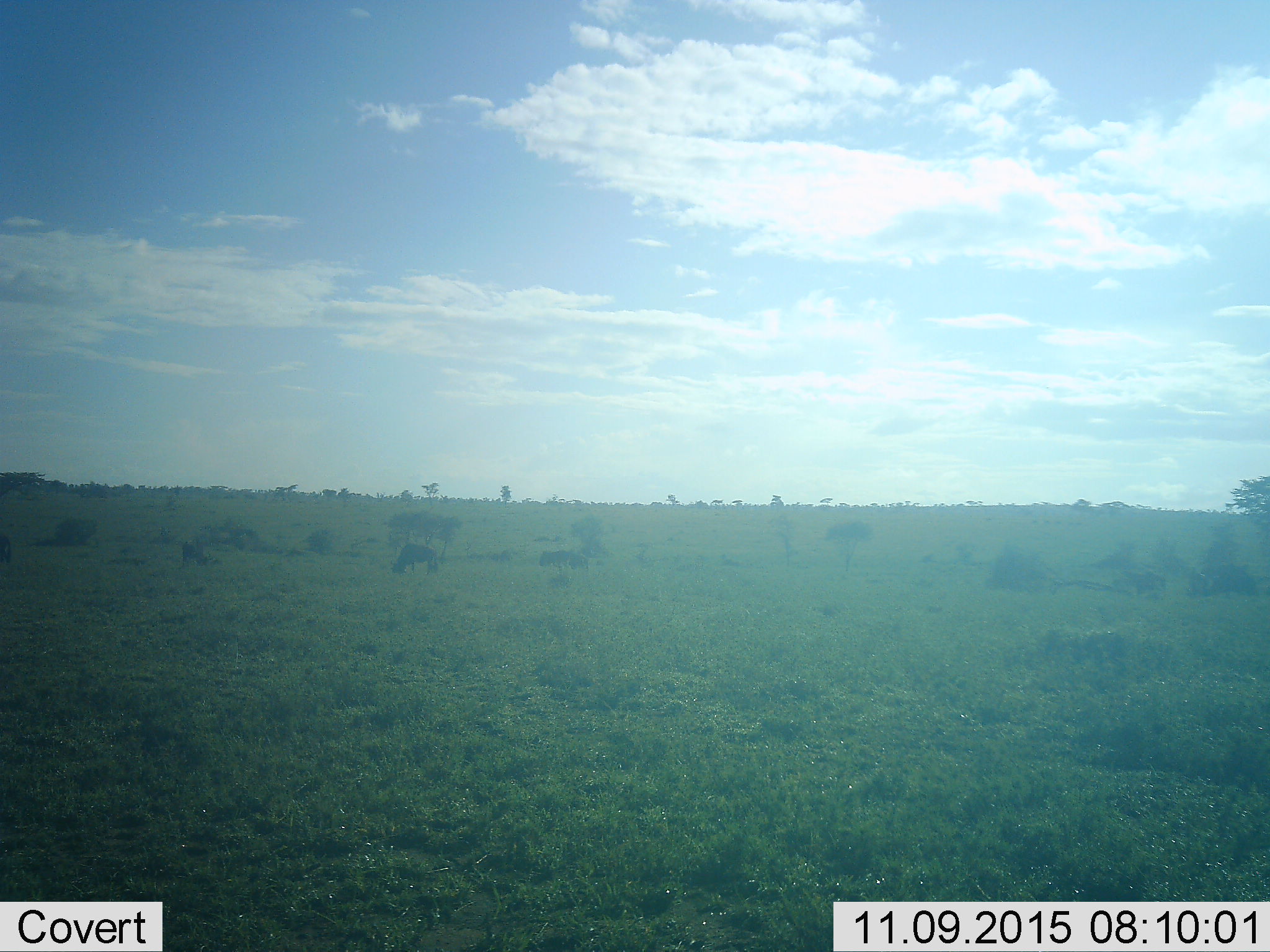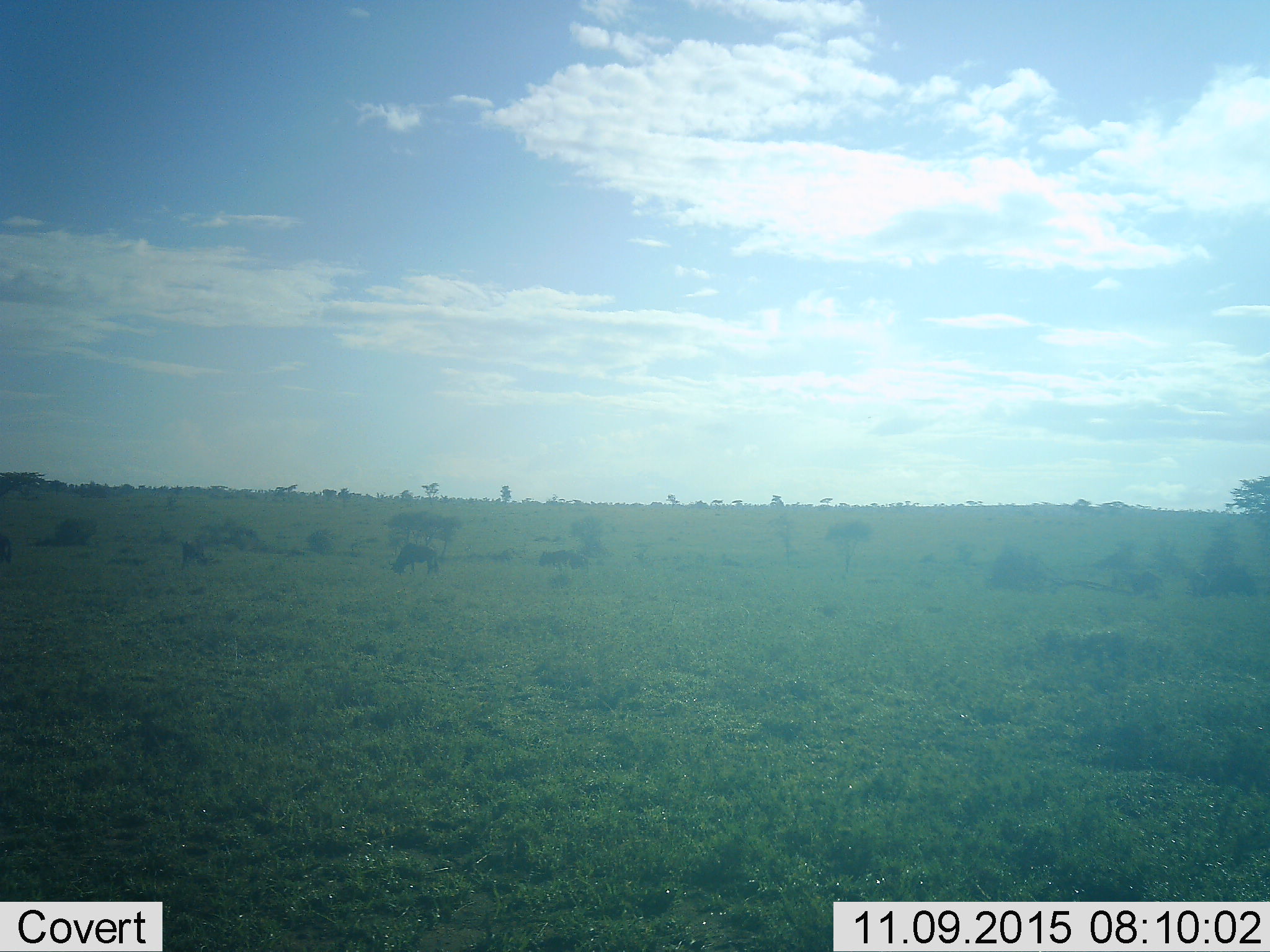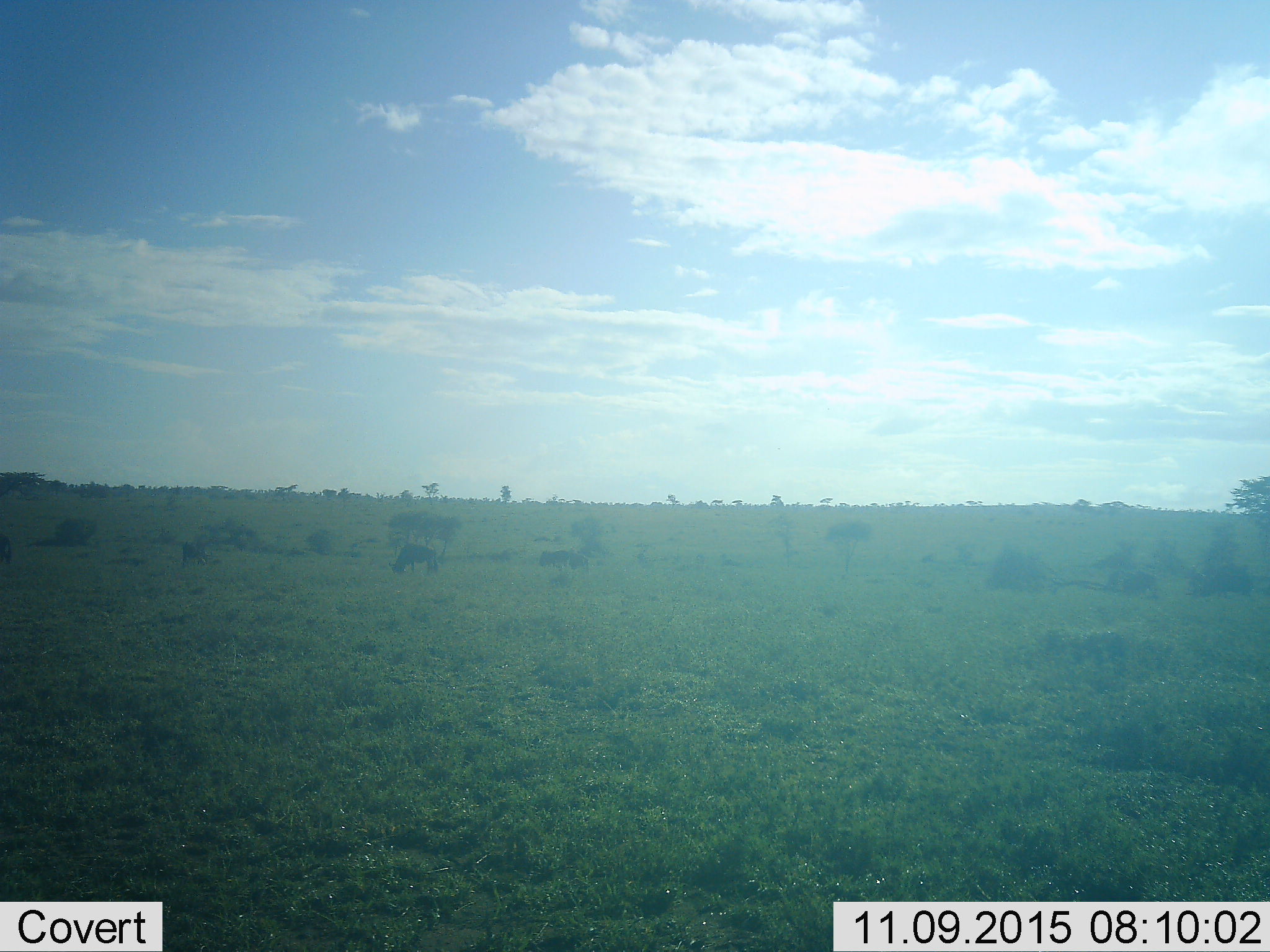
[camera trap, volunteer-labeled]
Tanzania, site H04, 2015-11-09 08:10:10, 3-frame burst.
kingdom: Animalia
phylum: Chordata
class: Mammalia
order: Artiodactyla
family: Bovidae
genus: Connochaetes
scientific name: Connochaetes taurinus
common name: blue wildebeest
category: wildebeest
Wildebeest (blue wildebeest) (Connochaetes taurinus), count 4. Behavior (volunteer vote fractions): standing 60%, resting 40%, moving 40%, interacting 0%. Young present (vote fraction): 0%. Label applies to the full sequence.